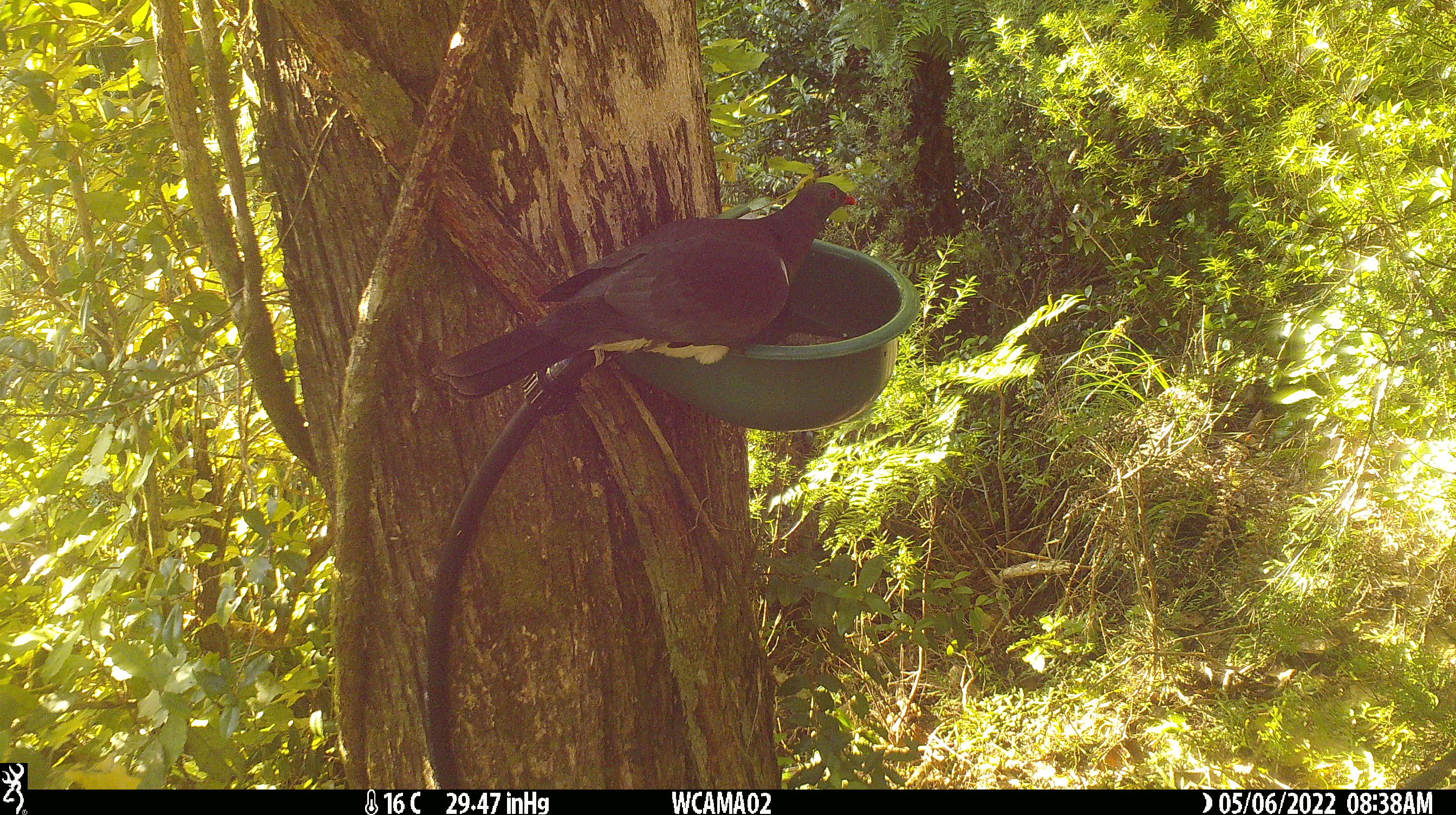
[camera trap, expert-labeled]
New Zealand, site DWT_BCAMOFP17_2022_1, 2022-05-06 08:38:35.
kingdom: Animalia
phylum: Chordata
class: Aves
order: Columbiformes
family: Columbidae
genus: Hemiphaga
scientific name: Hemiphaga novaeseelandiae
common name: new zealand pigeon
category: kereru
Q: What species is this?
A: Kereru (new zealand pigeon) (Hemiphaga novaeseelandiae).